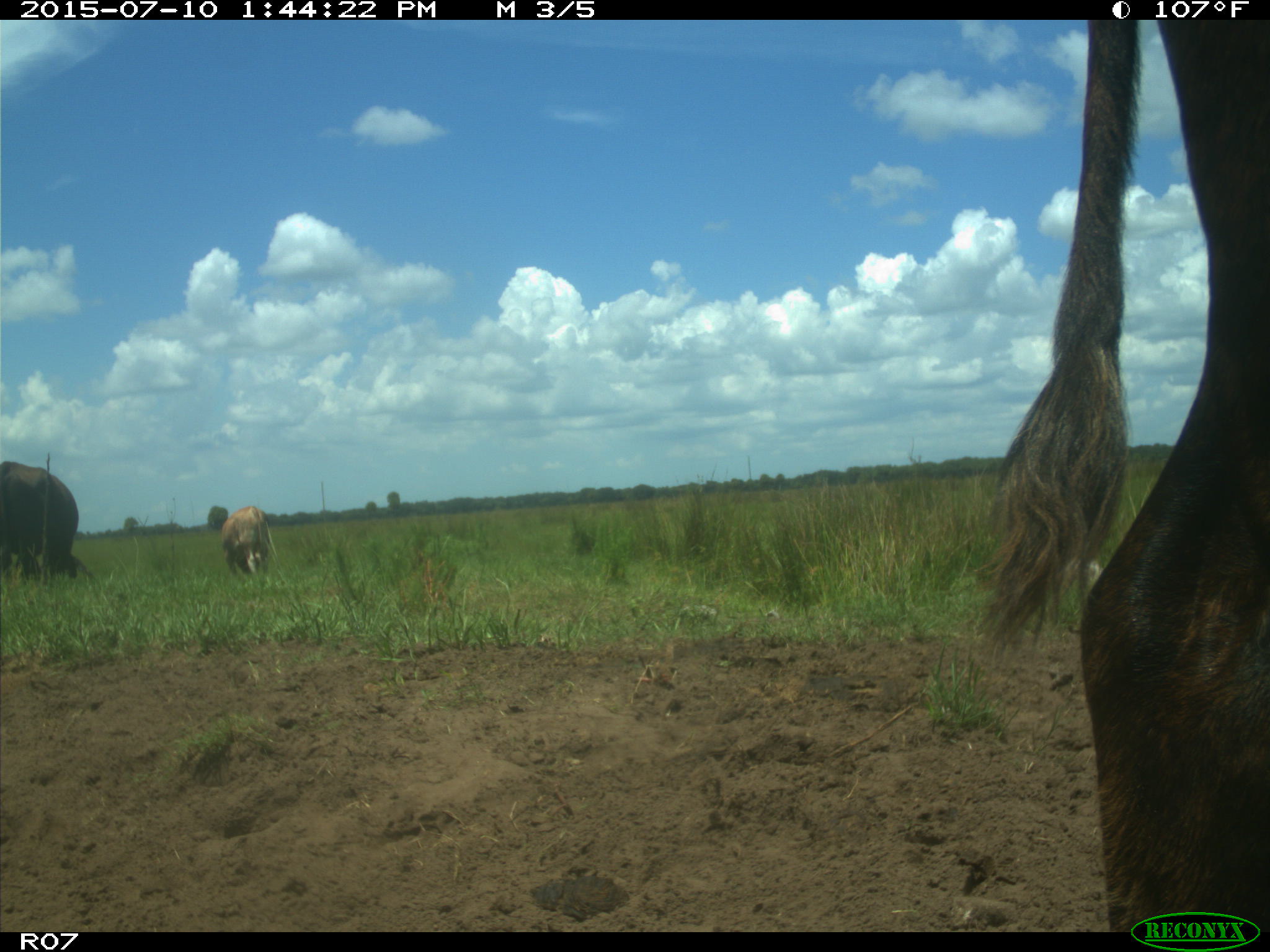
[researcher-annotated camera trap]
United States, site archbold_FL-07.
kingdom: Animalia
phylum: Chordata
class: Mammalia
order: Artiodactyla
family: Bovidae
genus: Bos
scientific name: Bos taurus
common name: domestic cow